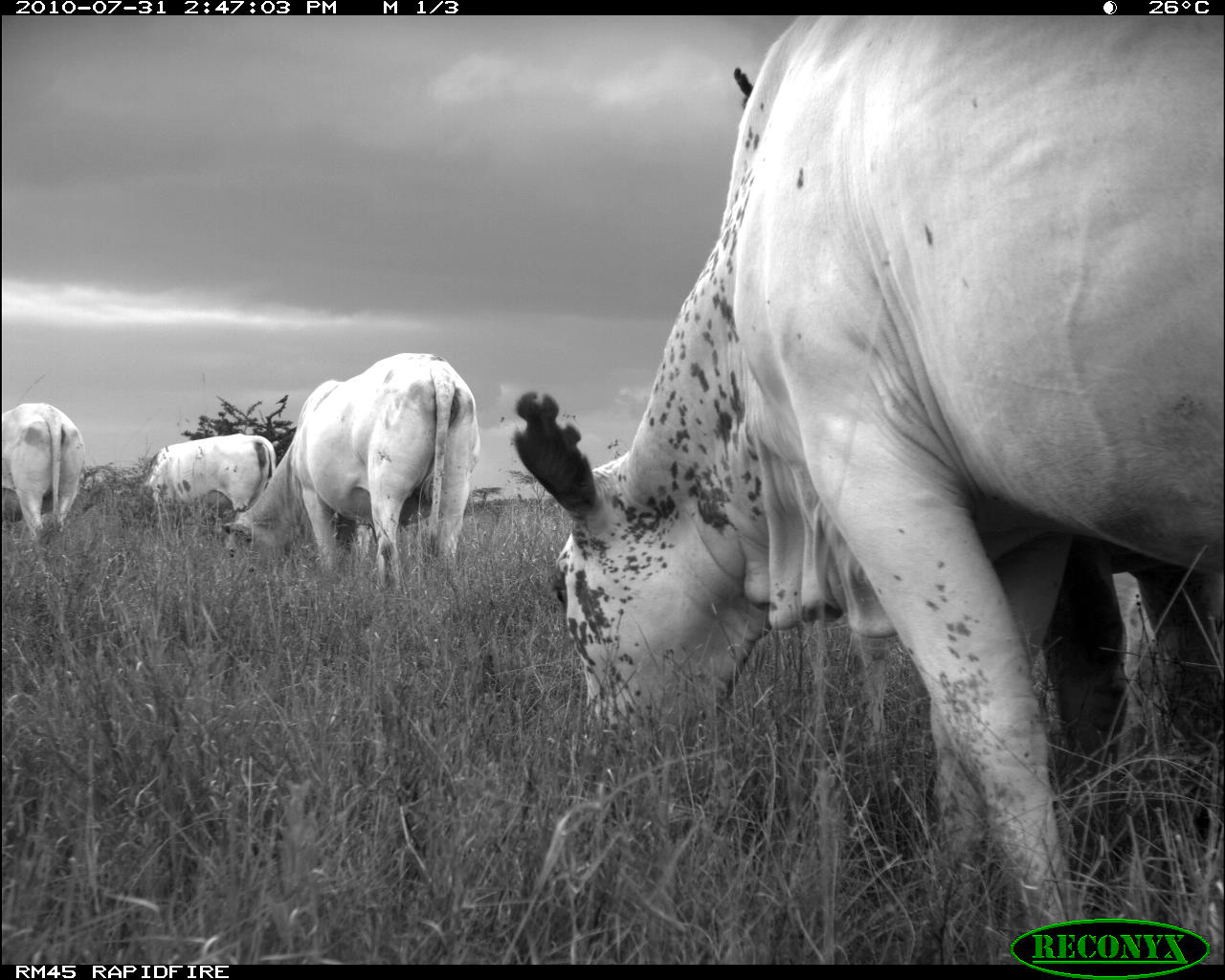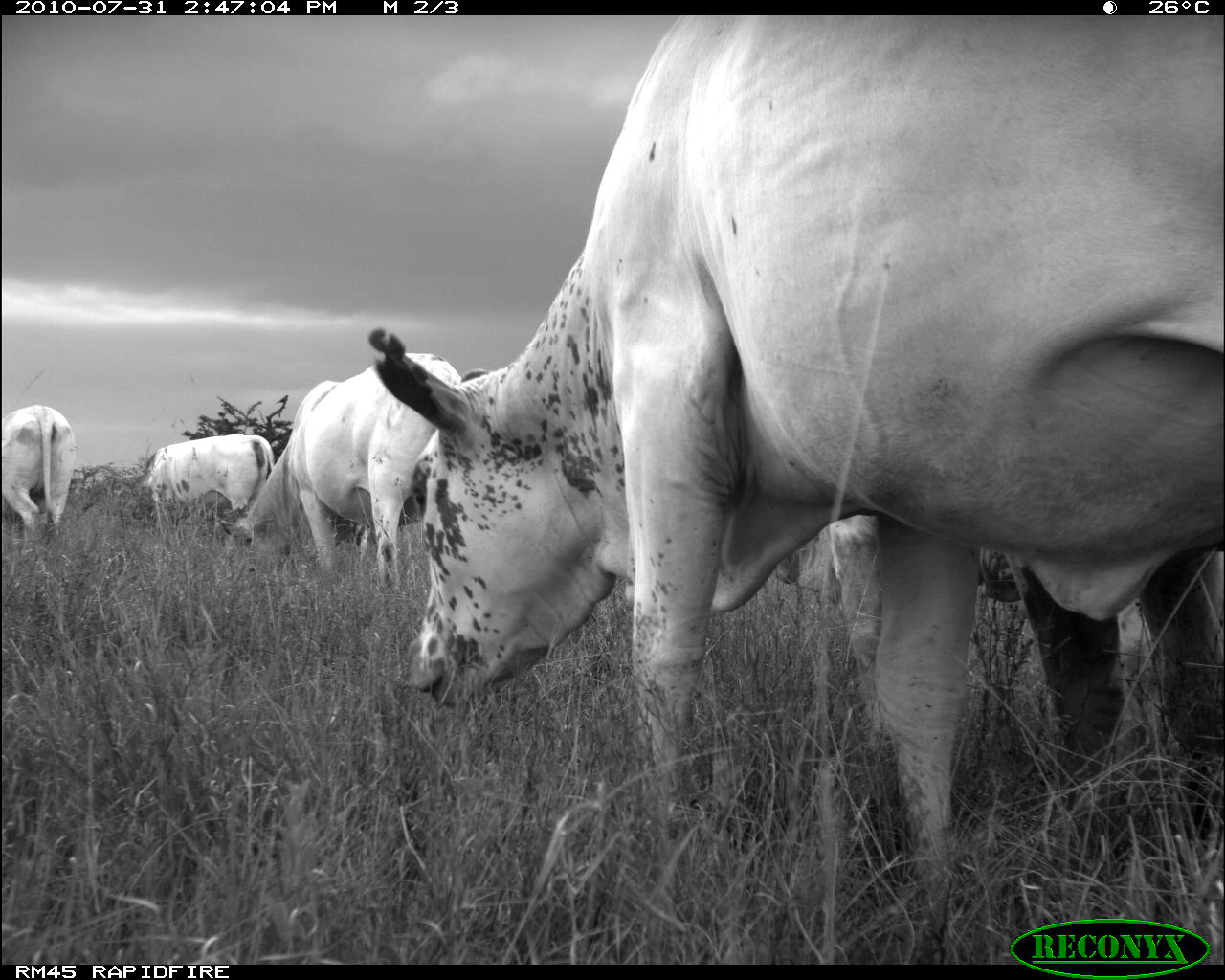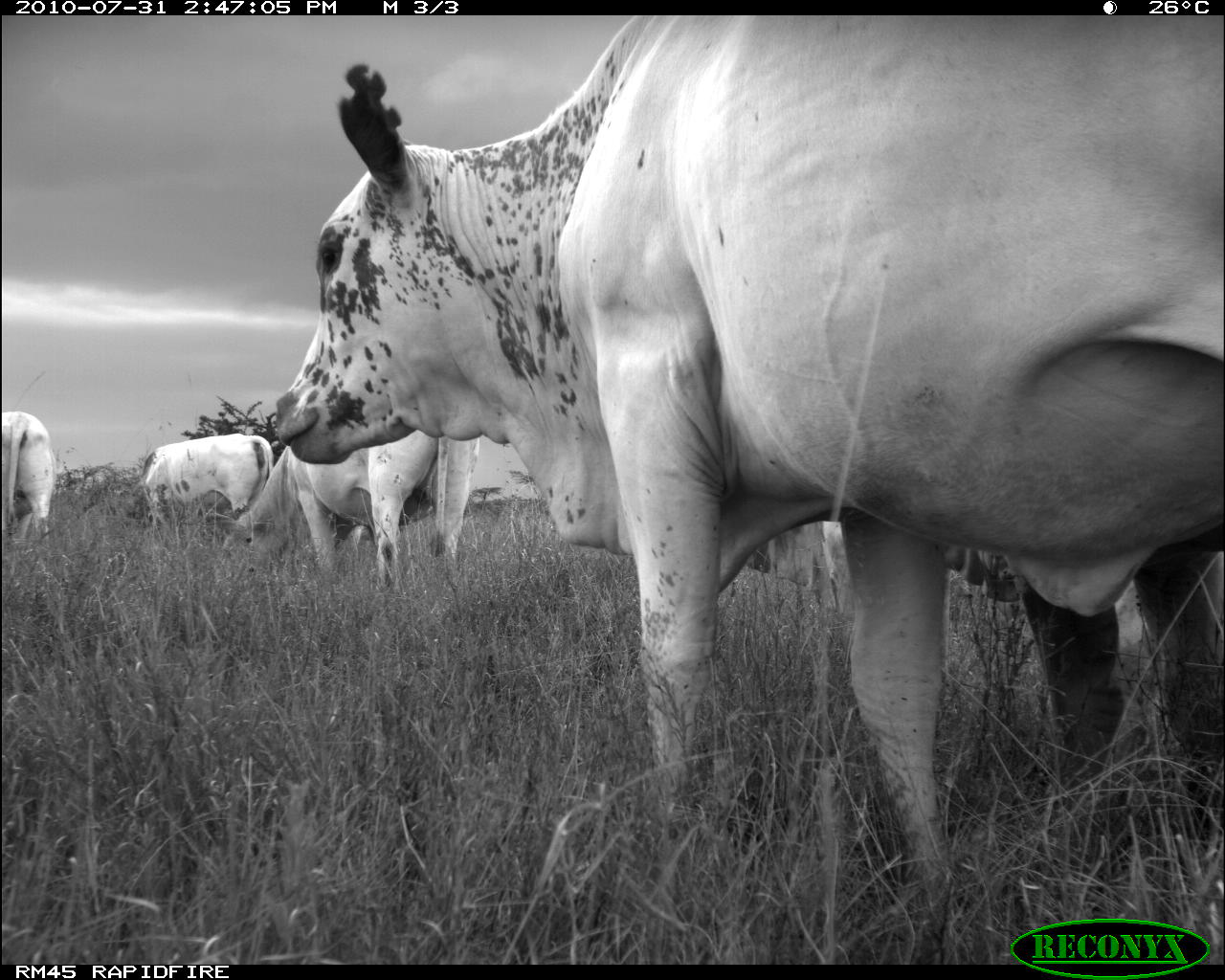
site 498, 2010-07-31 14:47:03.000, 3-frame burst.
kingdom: Animalia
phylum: Chordata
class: Mammalia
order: Artiodactyla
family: Bovidae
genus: Tragelaphus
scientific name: Tragelaphus oryx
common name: eland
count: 4